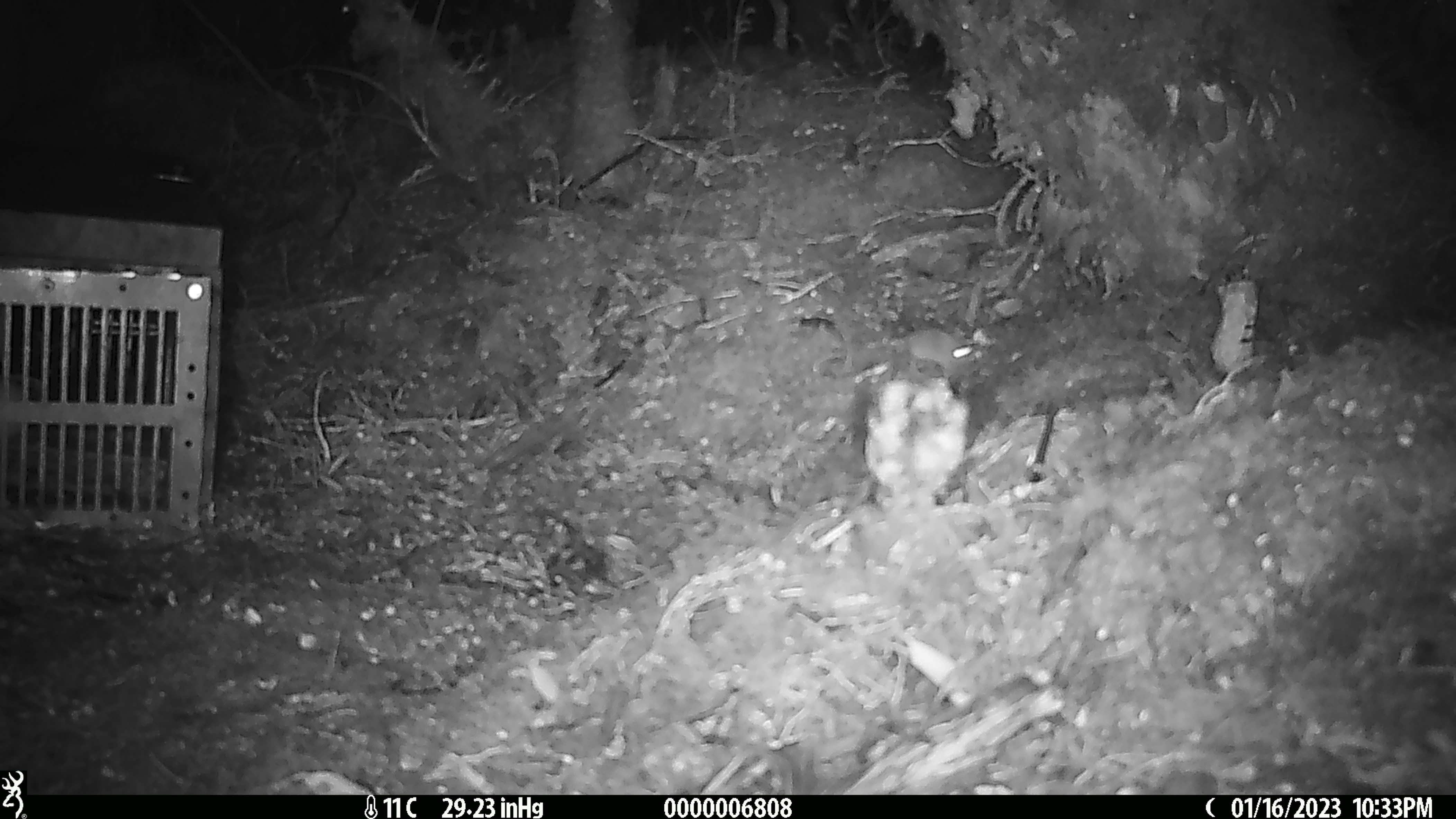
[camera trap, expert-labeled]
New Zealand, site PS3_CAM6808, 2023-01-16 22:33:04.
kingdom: Animalia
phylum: Chordata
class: Mammalia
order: Rodentia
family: Muridae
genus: Mus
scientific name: Mus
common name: mouse